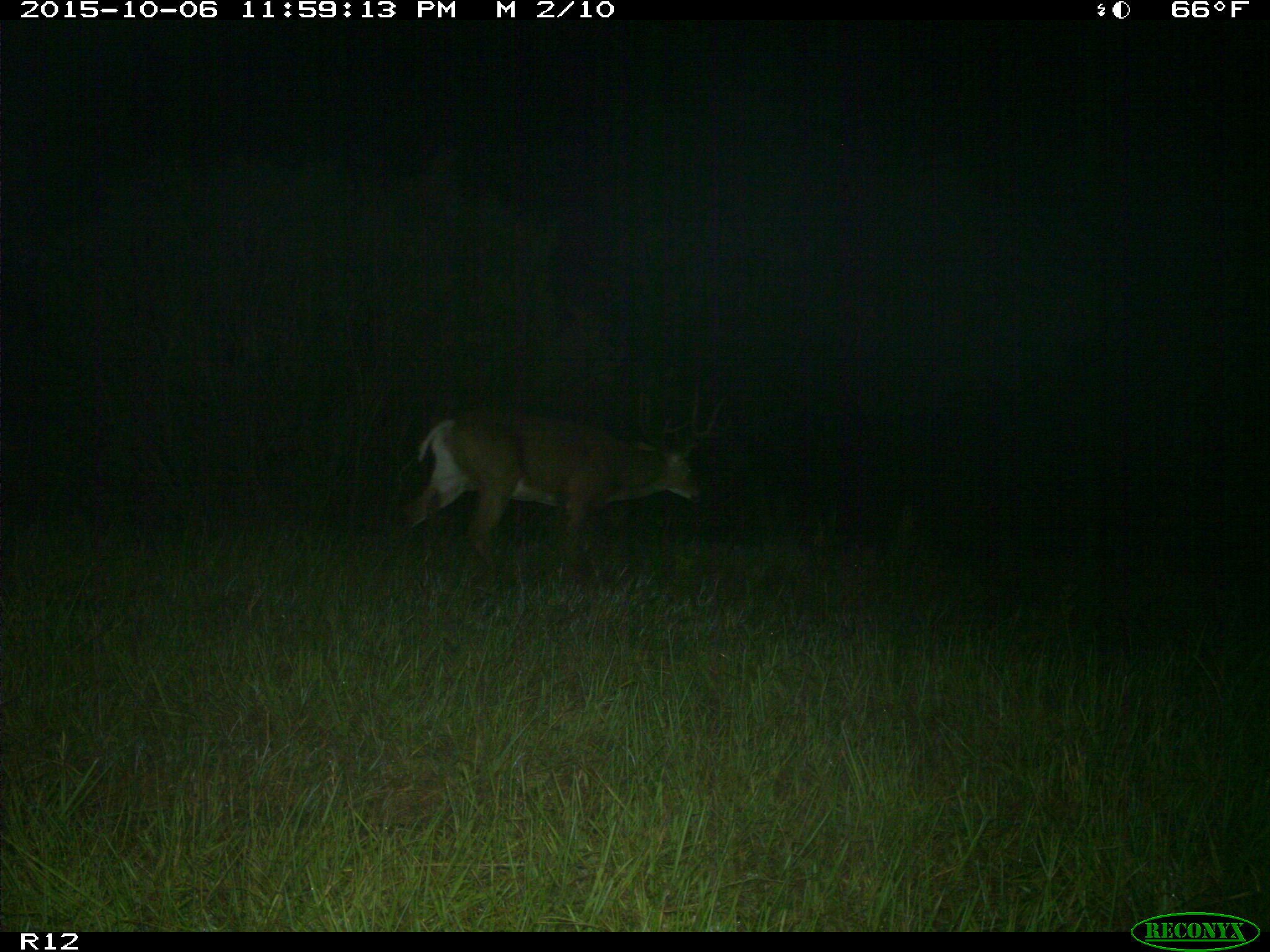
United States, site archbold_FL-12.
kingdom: Animalia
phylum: Chordata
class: Mammalia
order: Artiodactyla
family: Cervidae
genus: Odocoileus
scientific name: Odocoileus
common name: deer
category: unidentified deer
Unidentified deer (deer) (Odocoileus).